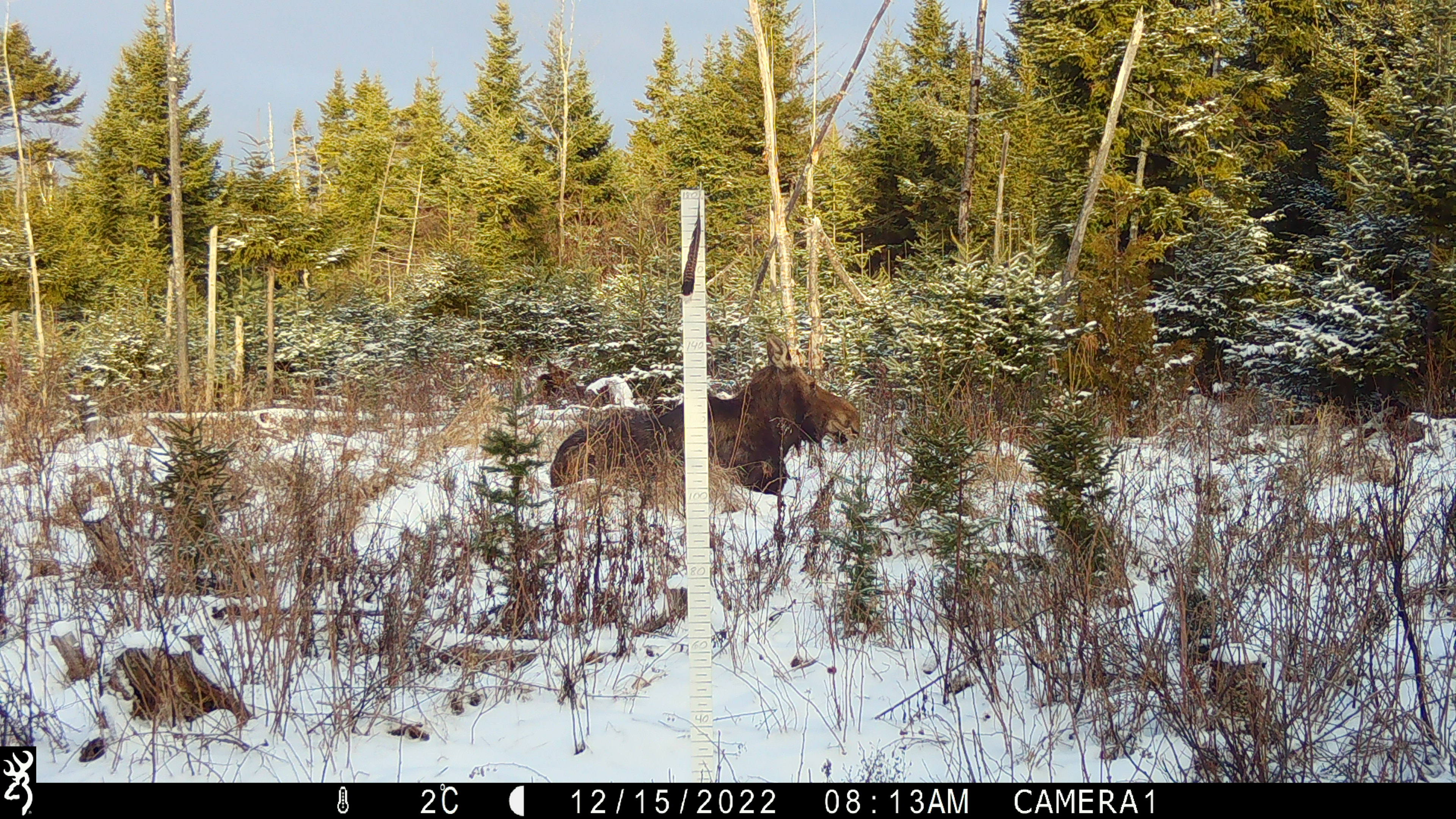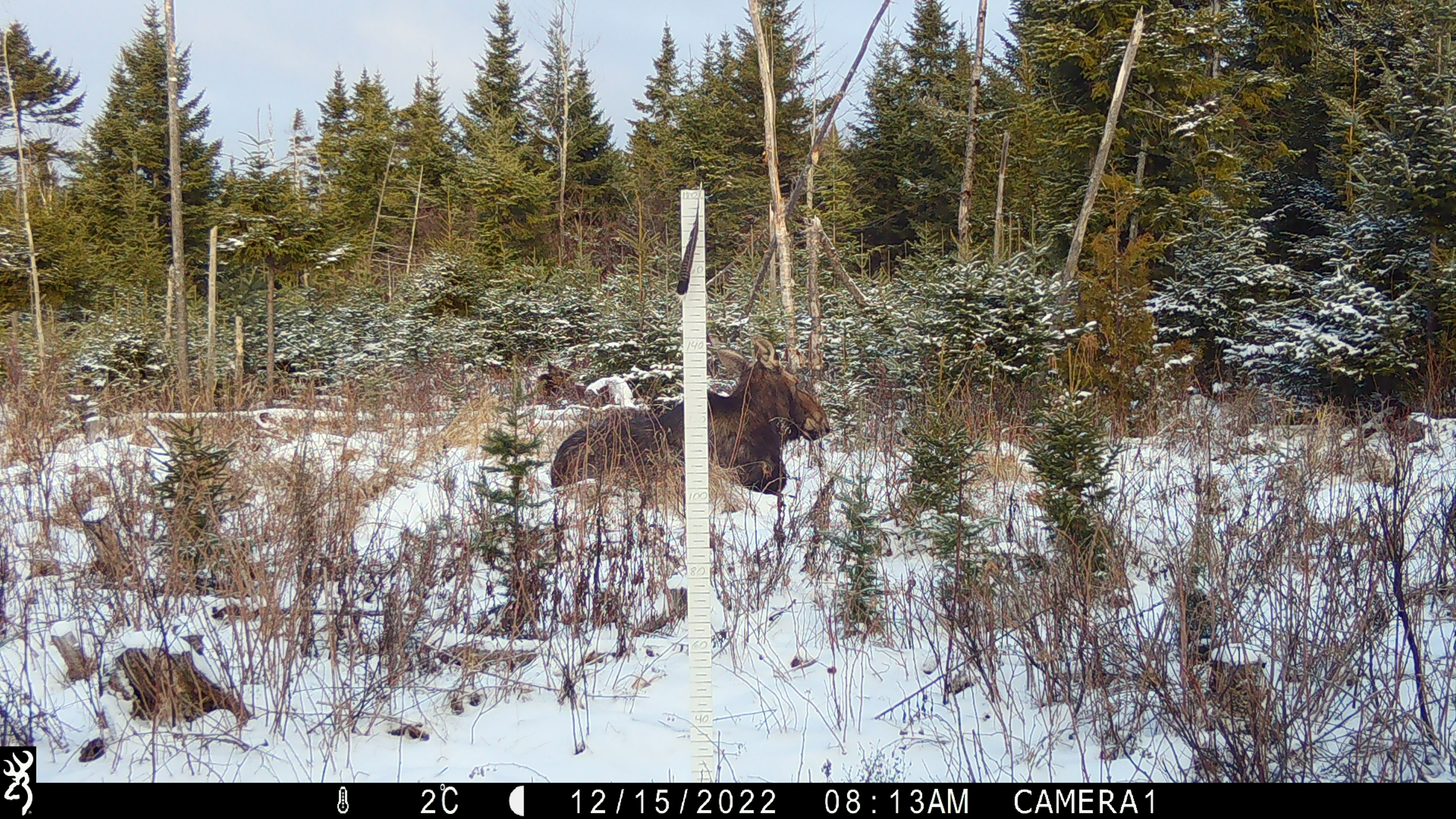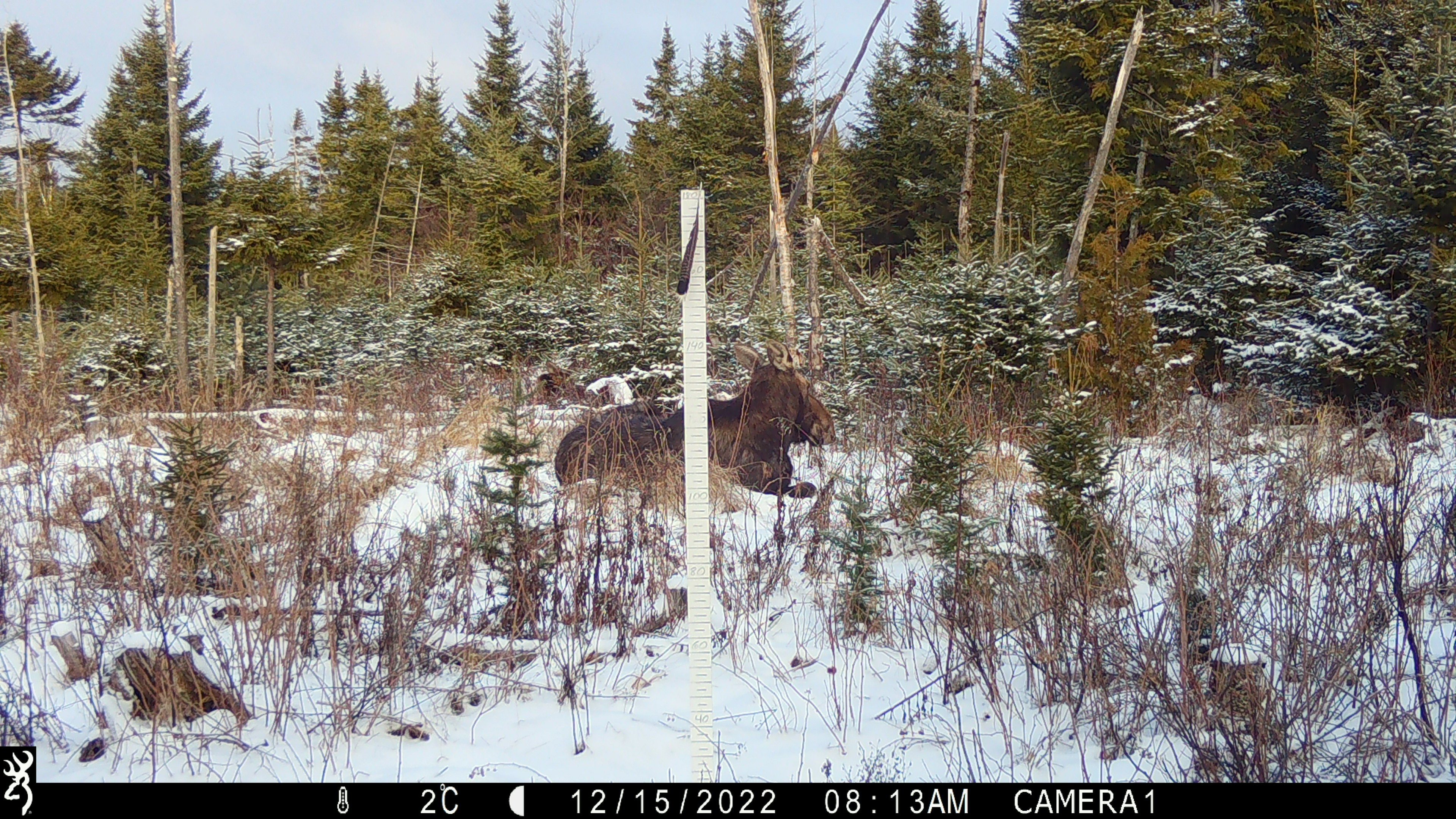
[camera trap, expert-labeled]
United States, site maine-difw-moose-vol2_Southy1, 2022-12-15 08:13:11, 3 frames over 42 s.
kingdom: Animalia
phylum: Chordata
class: Mammalia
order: Artiodactyla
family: Cervidae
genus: Alces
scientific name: Alces alces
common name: moose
Moose (Alces alces).